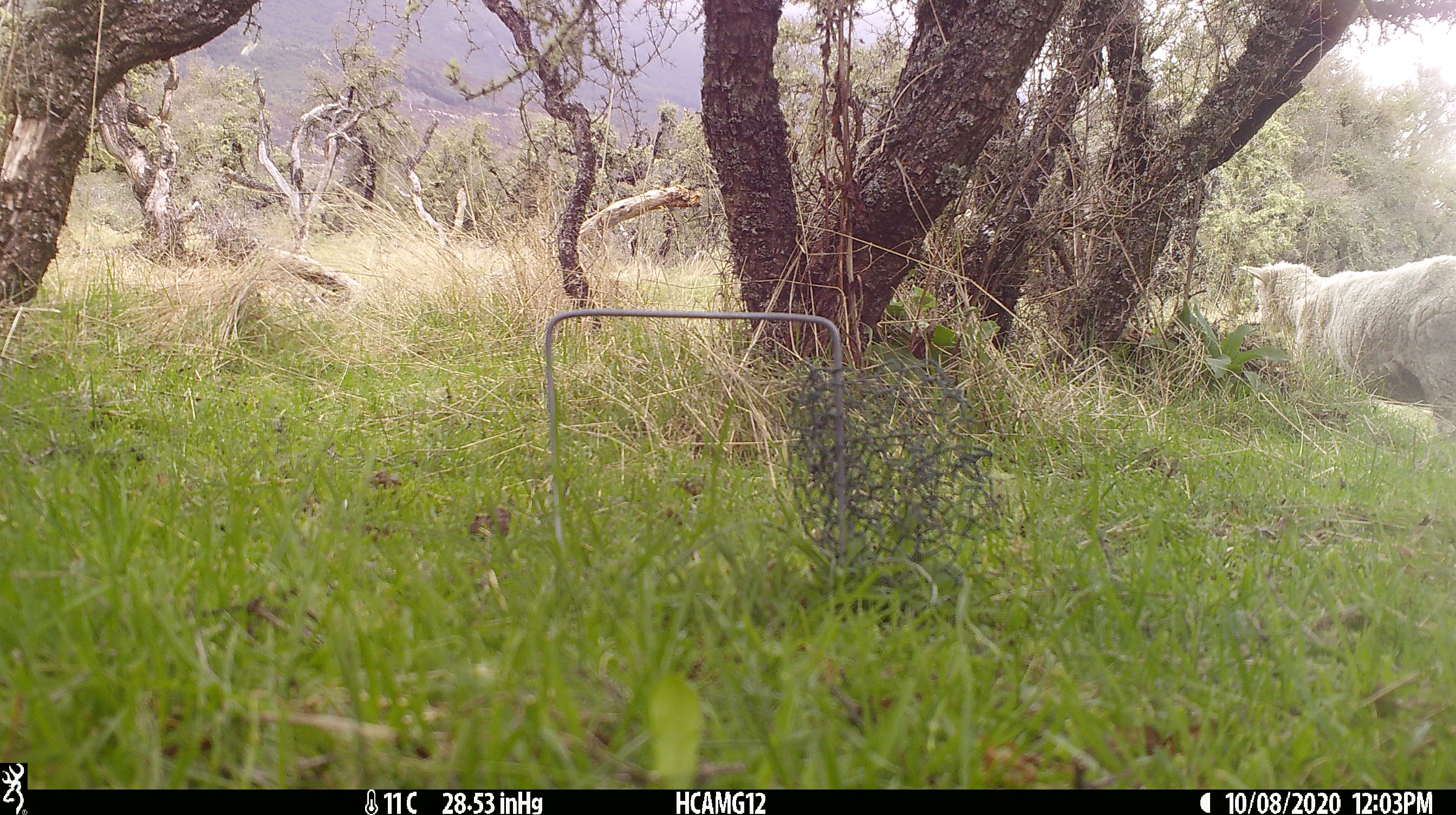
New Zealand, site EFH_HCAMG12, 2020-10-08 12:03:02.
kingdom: Animalia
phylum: Chordata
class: Mammalia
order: Artiodactyla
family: Bovidae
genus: Ovis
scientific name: Ovis aries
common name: domestic sheep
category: sheep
Sheep (domestic sheep) (Ovis aries).